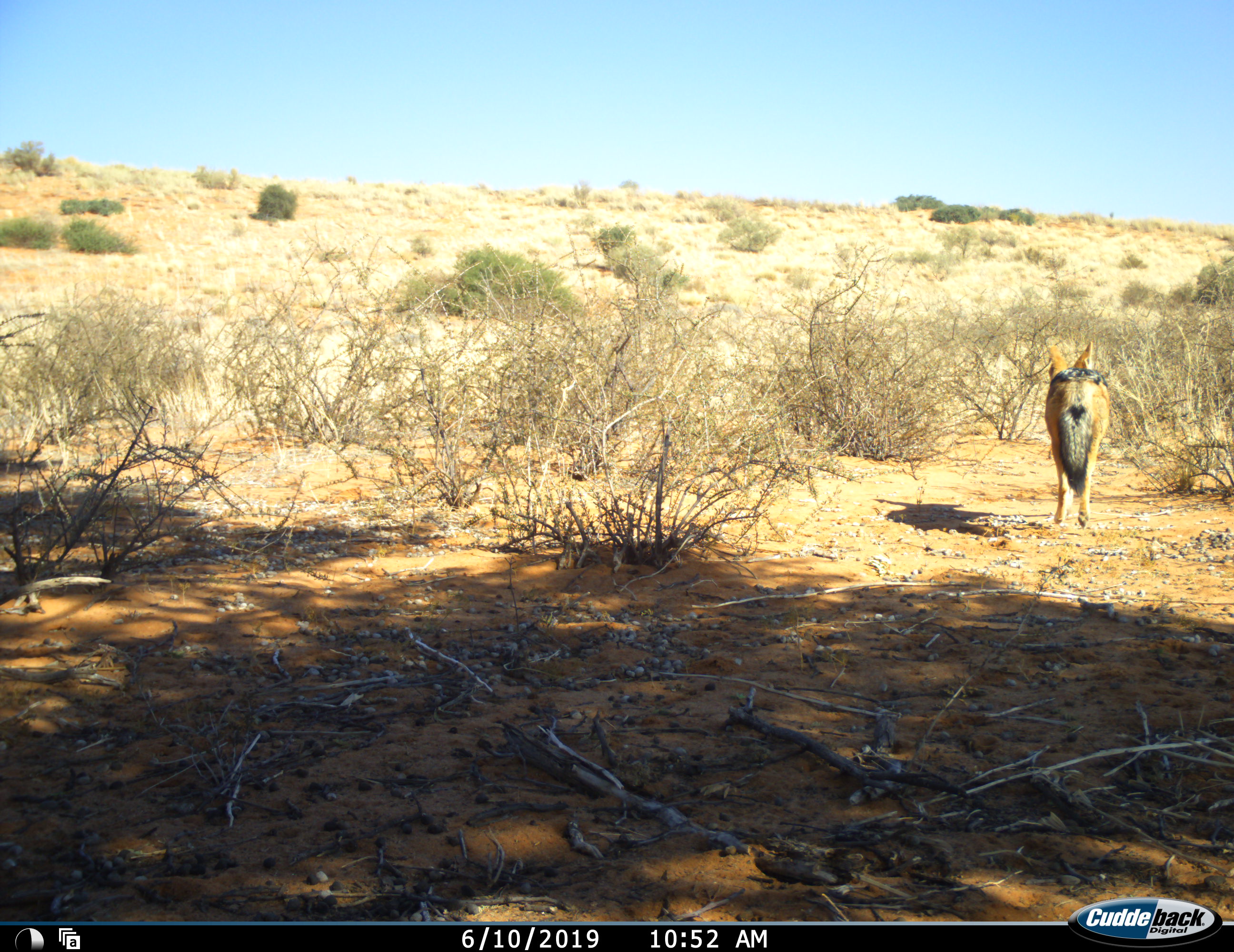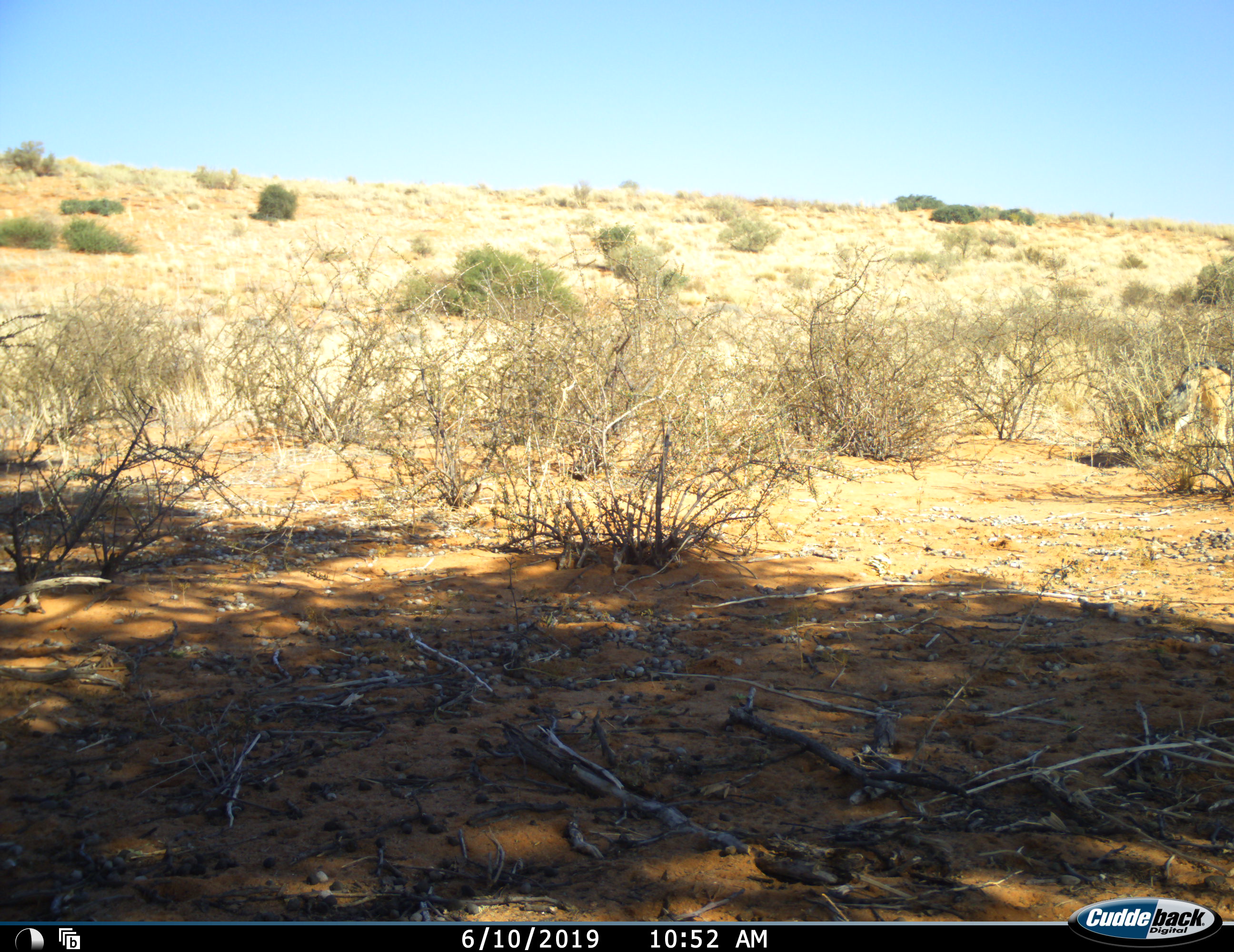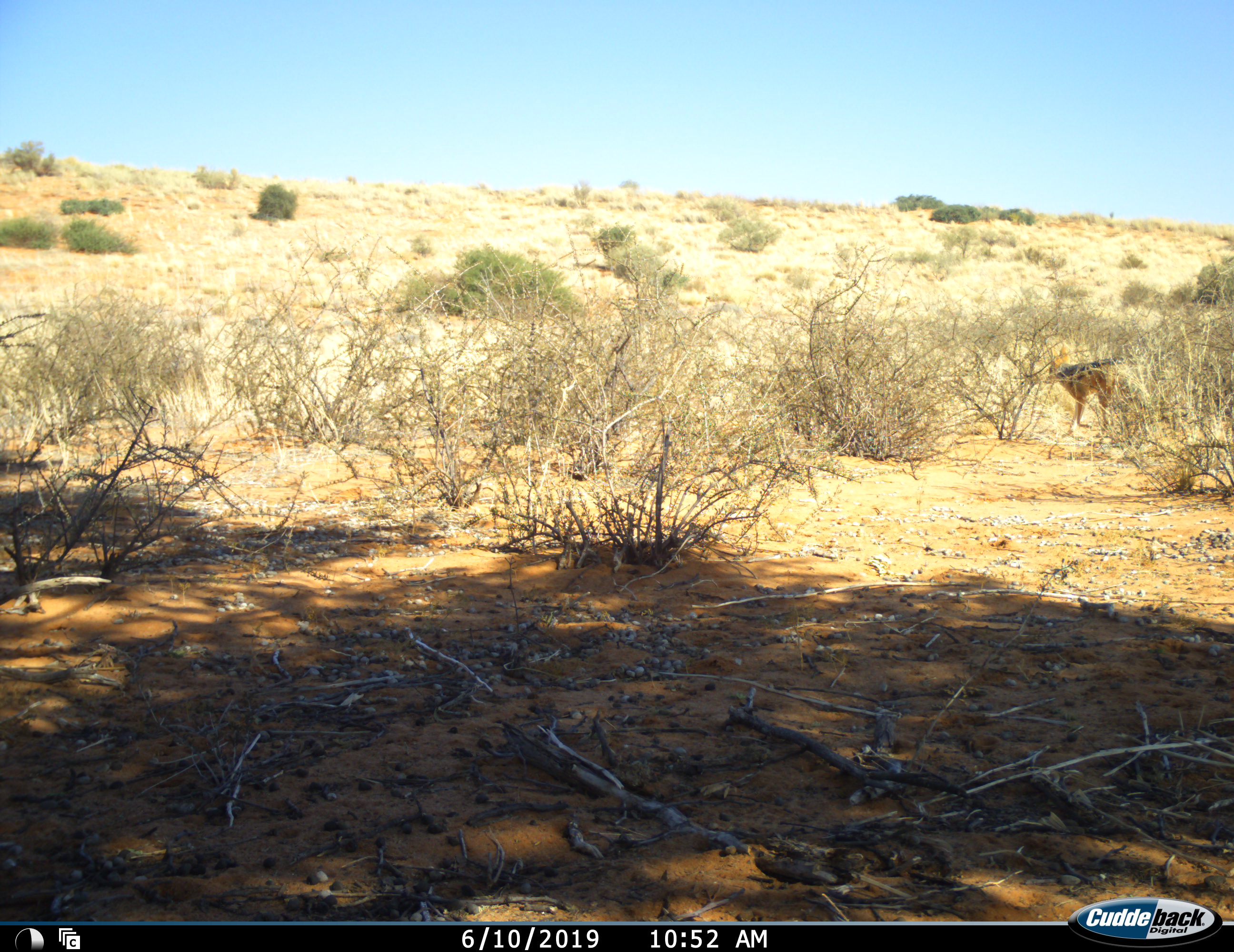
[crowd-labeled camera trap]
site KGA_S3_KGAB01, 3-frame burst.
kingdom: Animalia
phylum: Chordata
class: Mammalia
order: Carnivora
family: Canidae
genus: Lupulella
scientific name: Lupulella mesomelas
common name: black-backed jackal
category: jackalblackbacked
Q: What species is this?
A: Jackalblackbacked (black-backed jackal) (Lupulella mesomelas).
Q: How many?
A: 1.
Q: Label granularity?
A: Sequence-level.